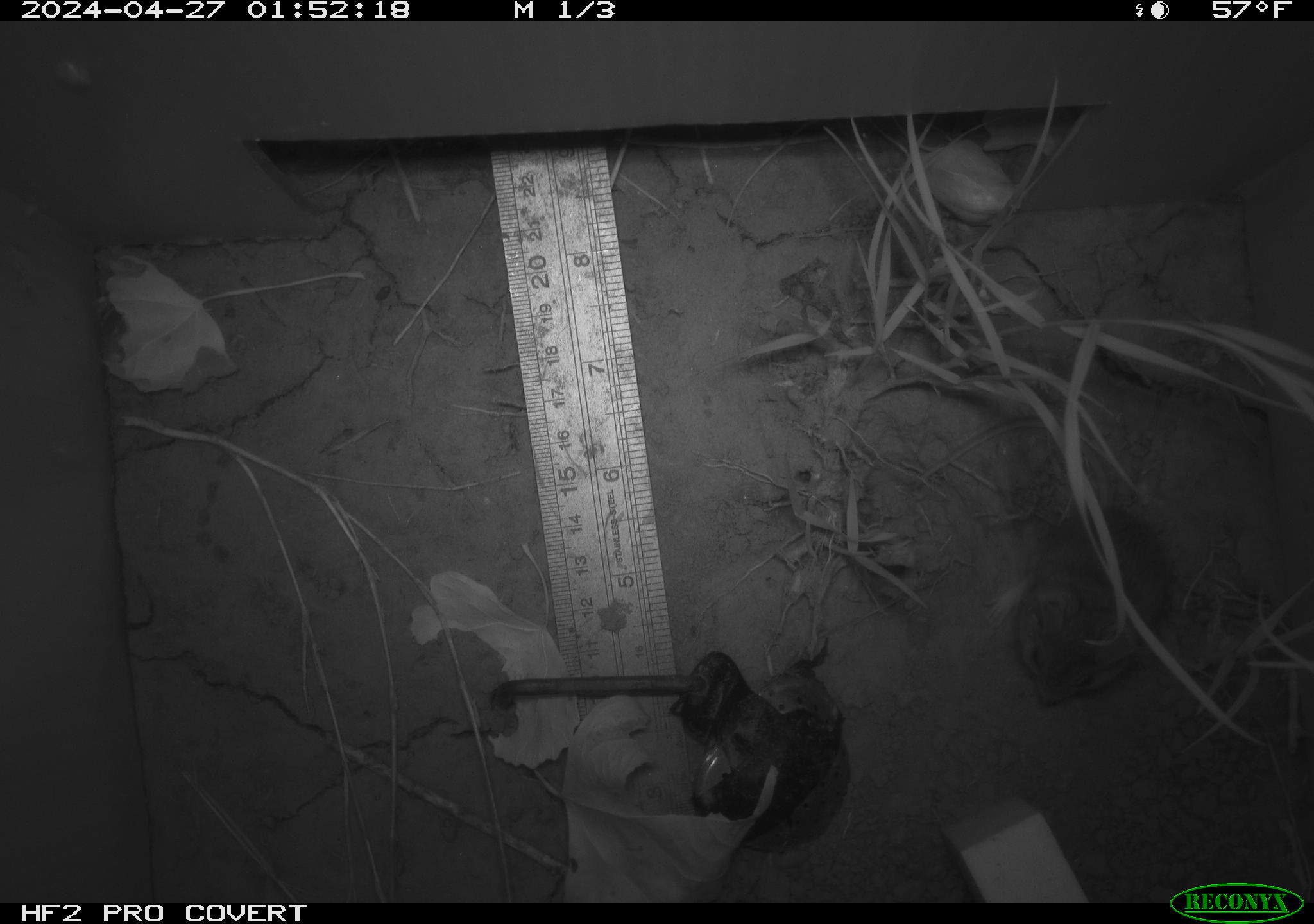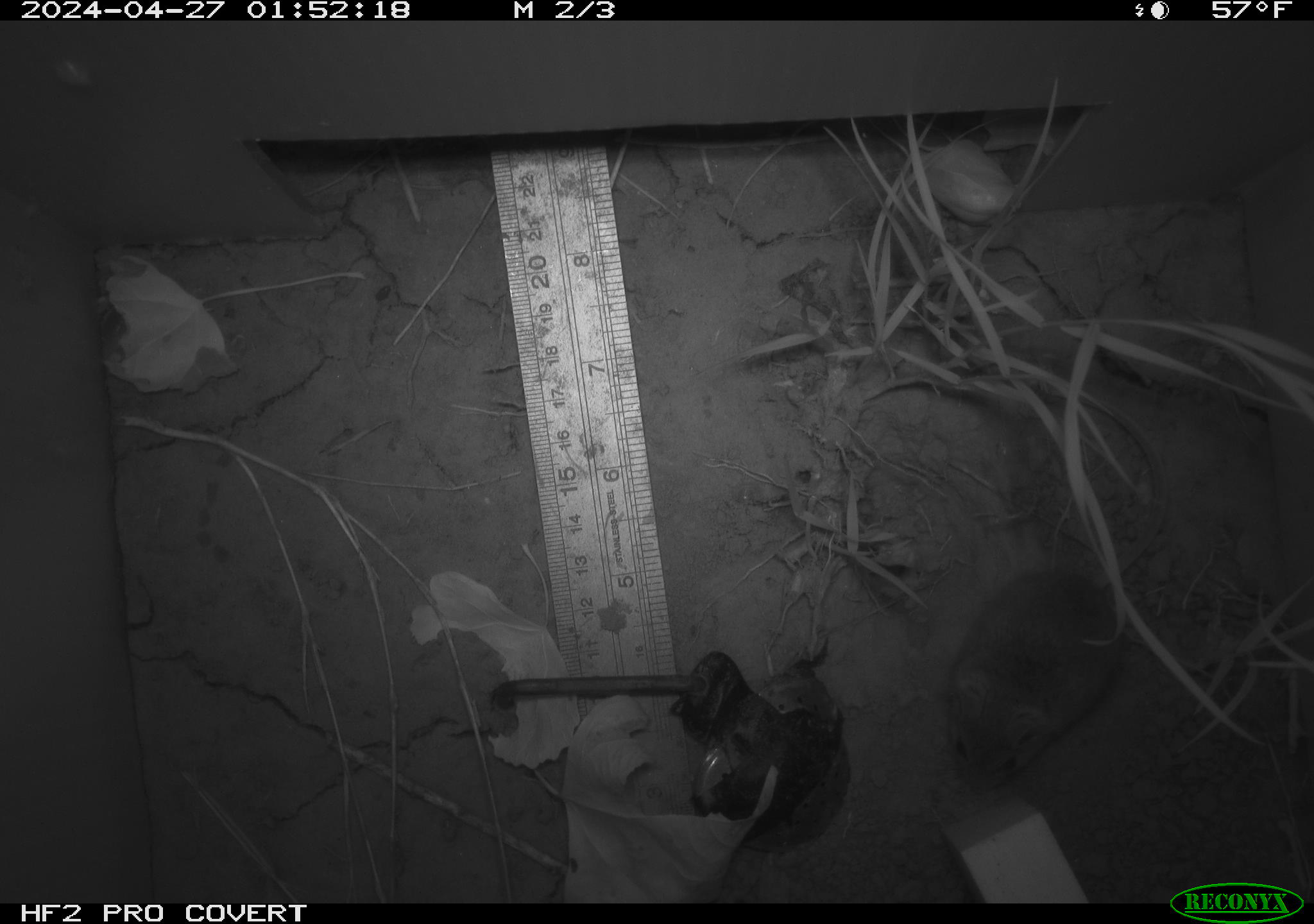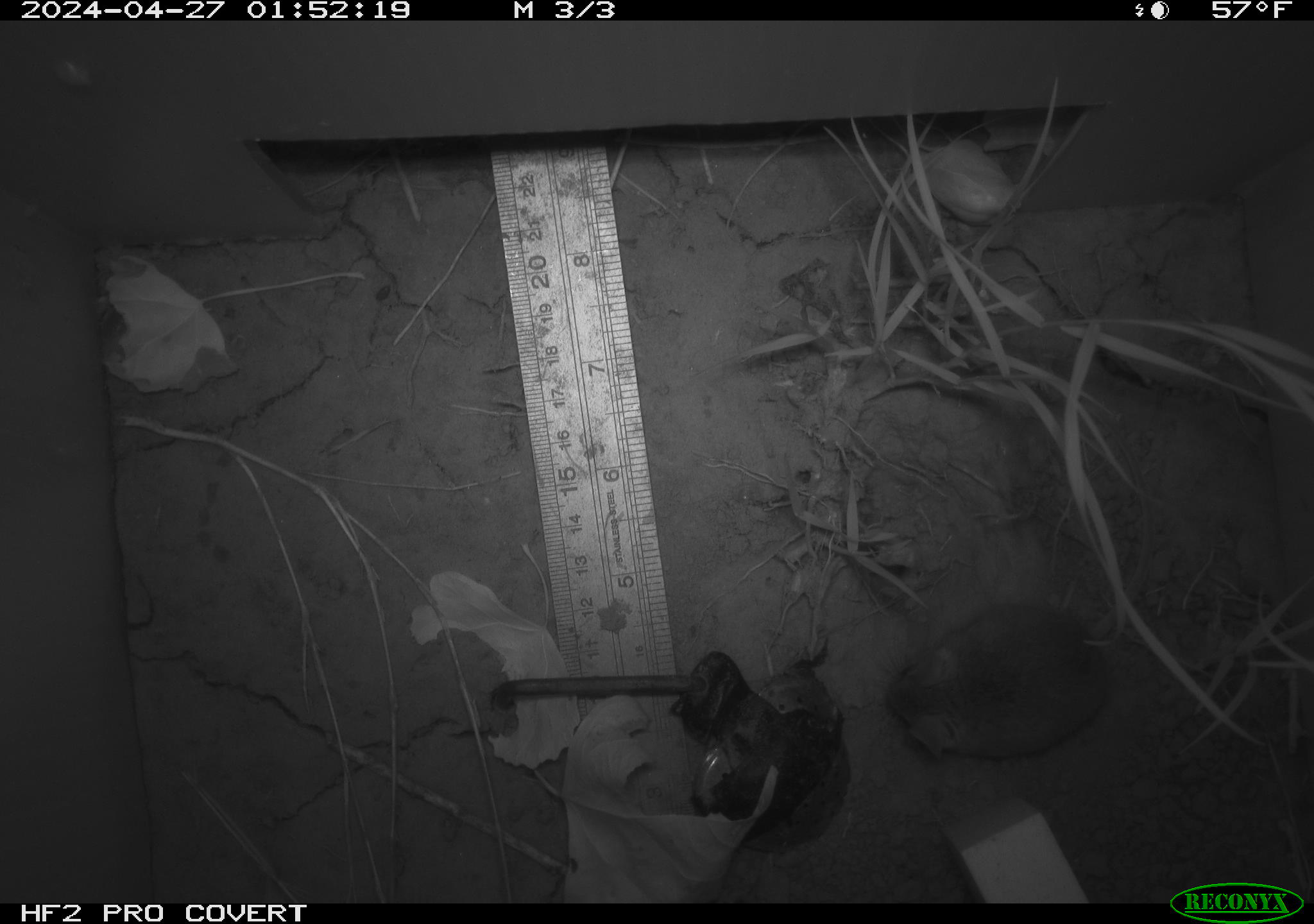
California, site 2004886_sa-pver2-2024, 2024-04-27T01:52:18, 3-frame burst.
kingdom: Animalia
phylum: Chordata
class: Mammalia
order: Rodentia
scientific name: Rodentia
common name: mouse species